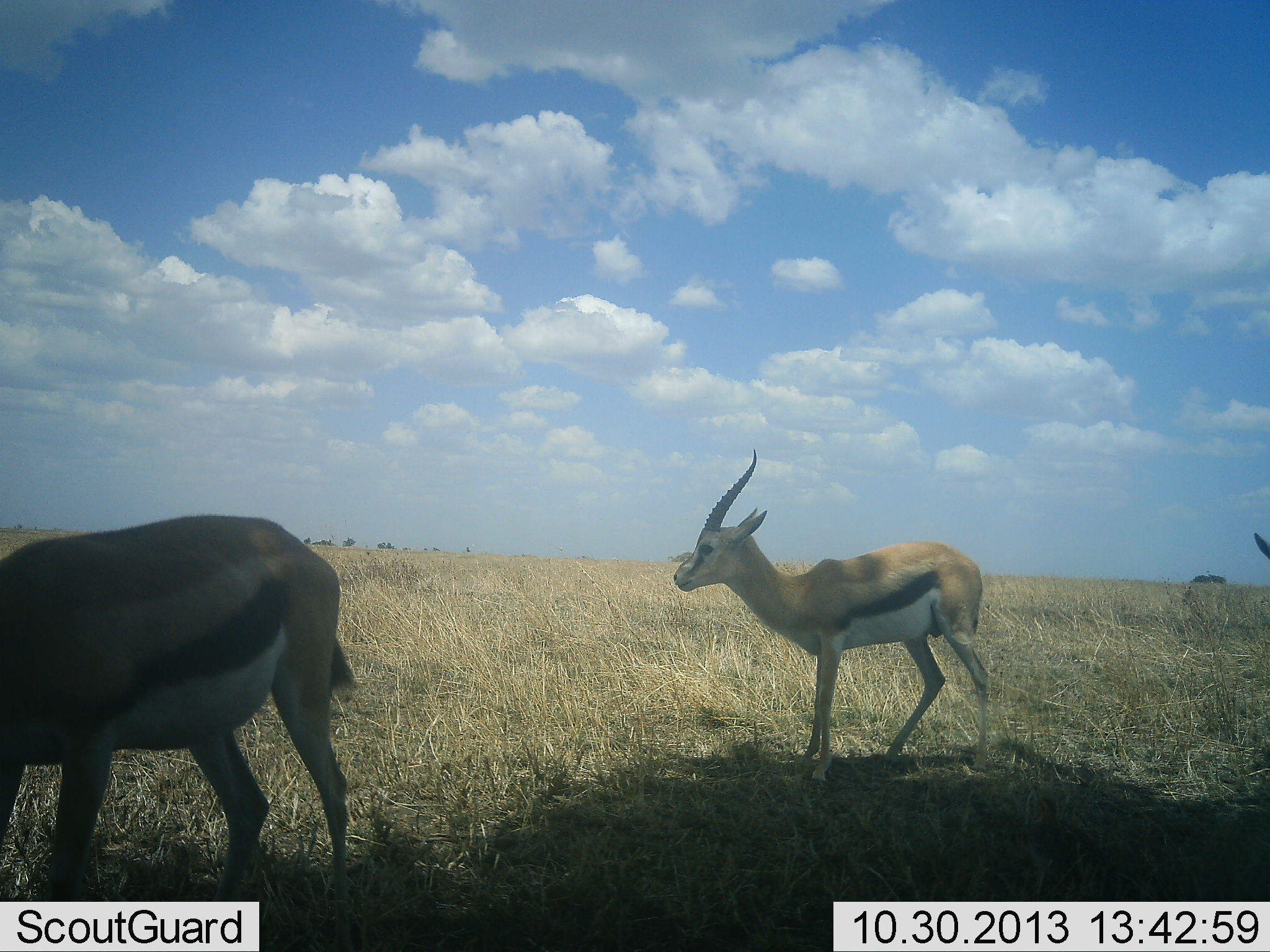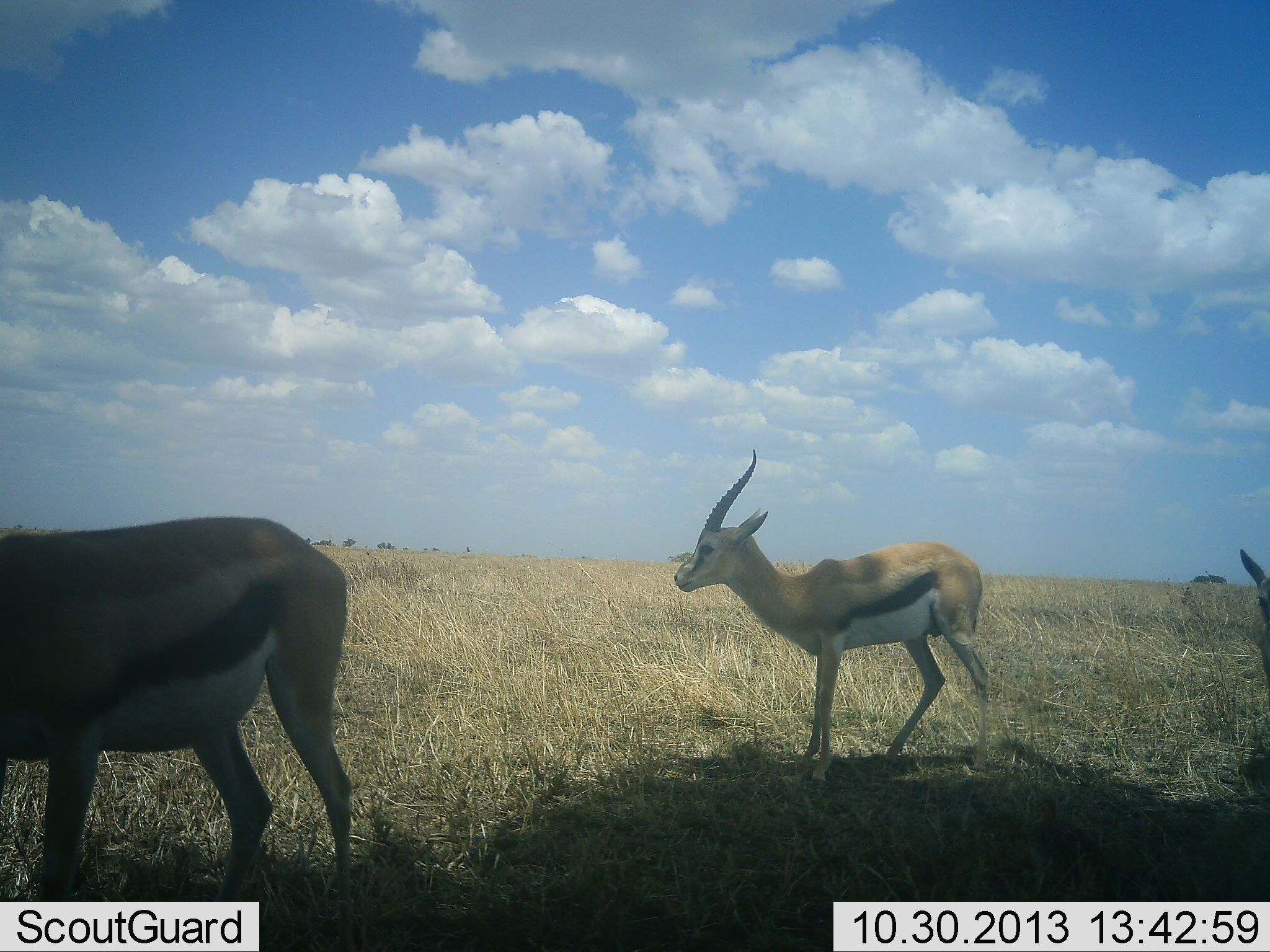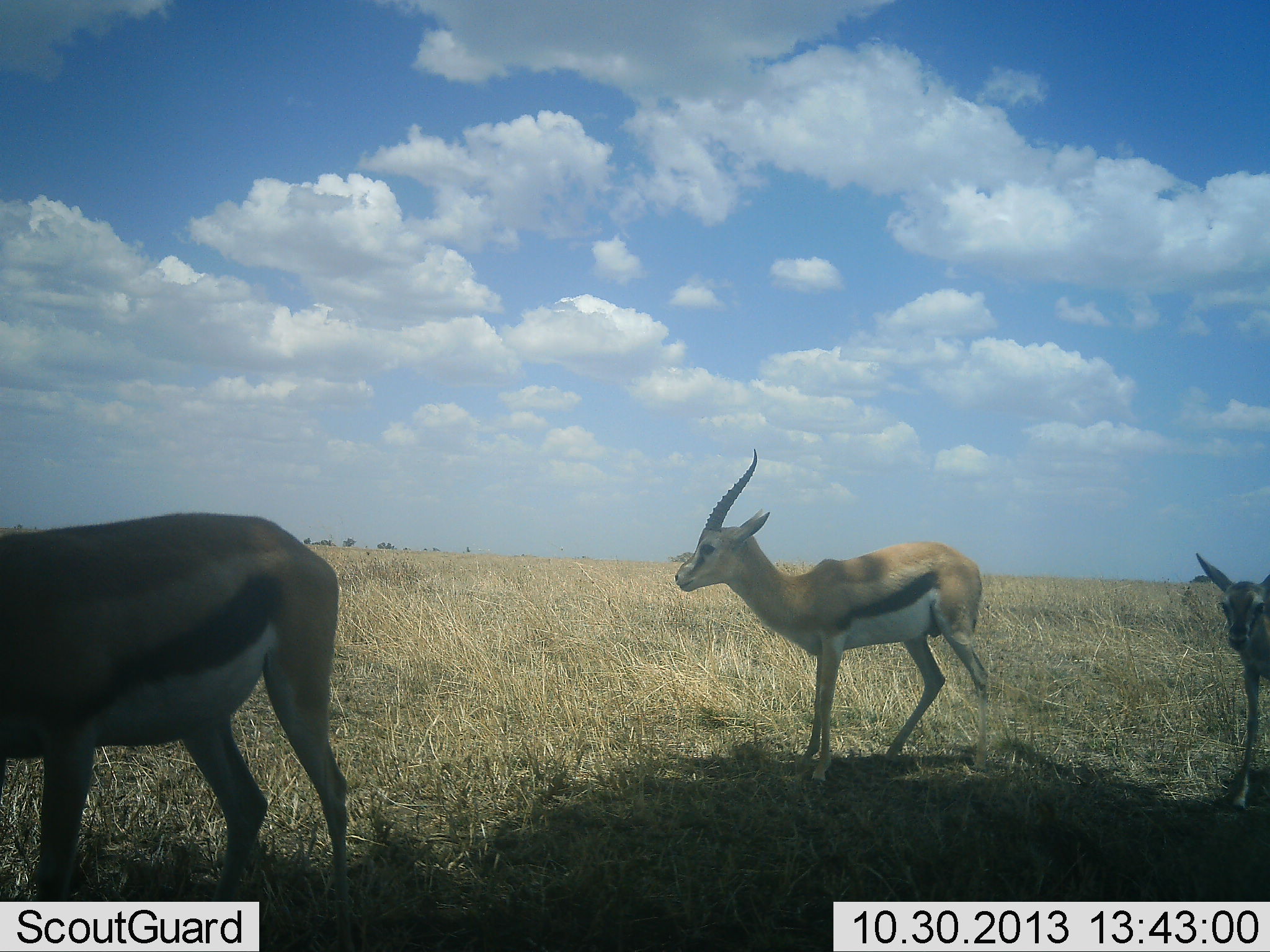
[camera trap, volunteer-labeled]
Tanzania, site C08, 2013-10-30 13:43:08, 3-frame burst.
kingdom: Animalia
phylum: Chordata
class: Mammalia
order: Artiodactyla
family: Bovidae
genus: Eudorcas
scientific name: Eudorcas thomsonii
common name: thomson's gazelle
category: gazellethomsons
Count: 3.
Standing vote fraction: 81%.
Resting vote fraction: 5%.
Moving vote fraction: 41%.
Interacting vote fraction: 0%.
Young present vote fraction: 11%.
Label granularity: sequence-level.